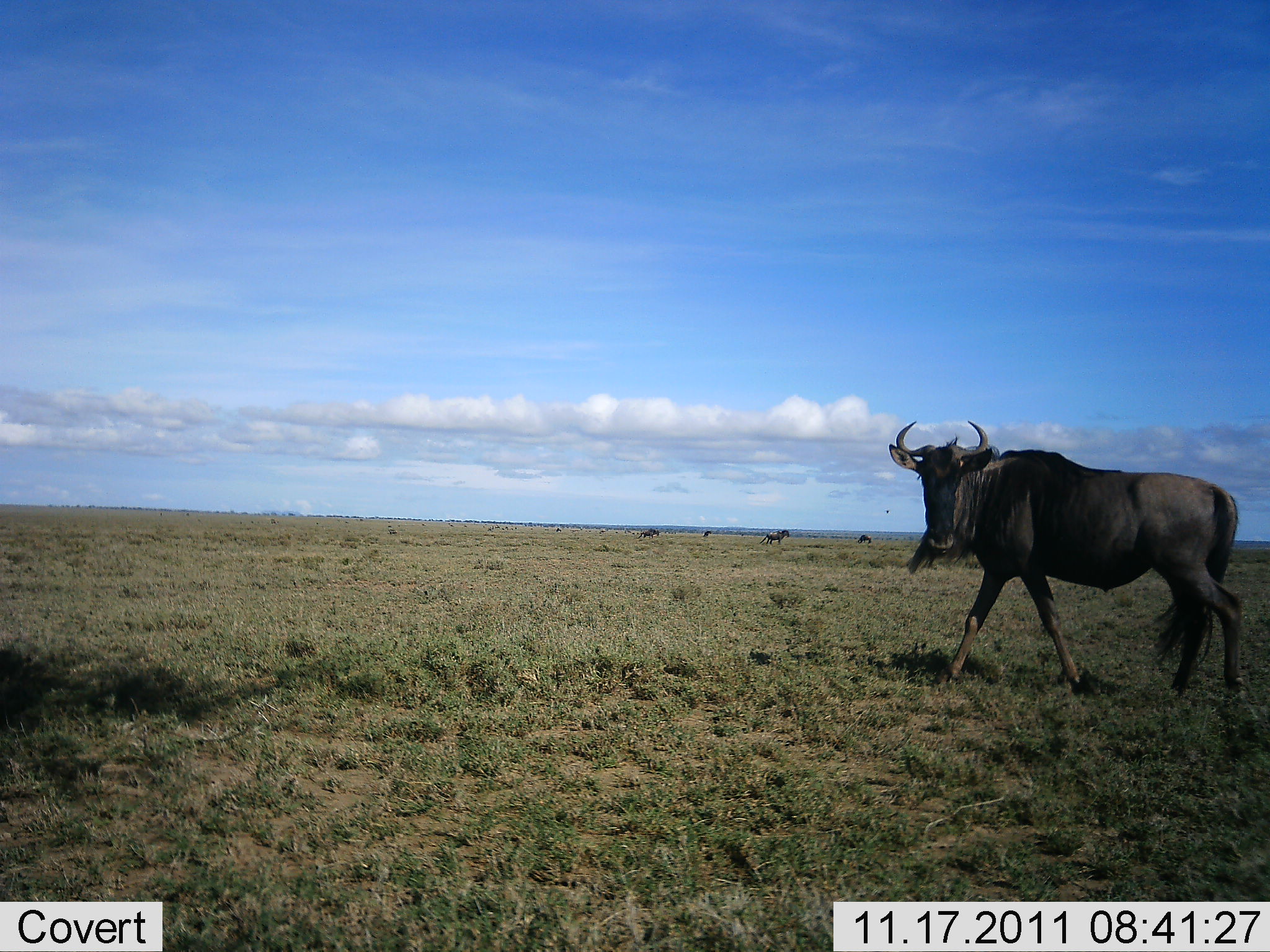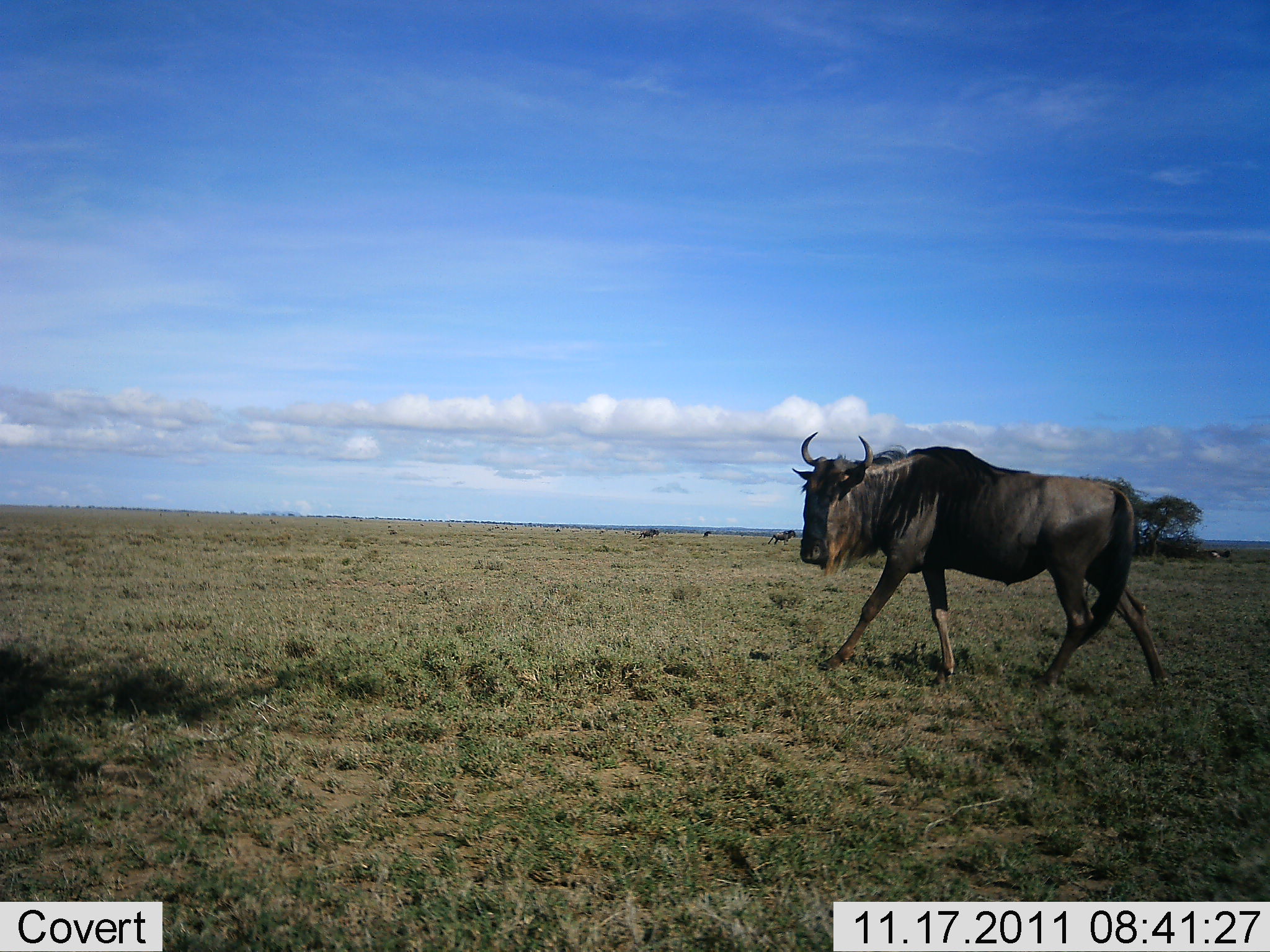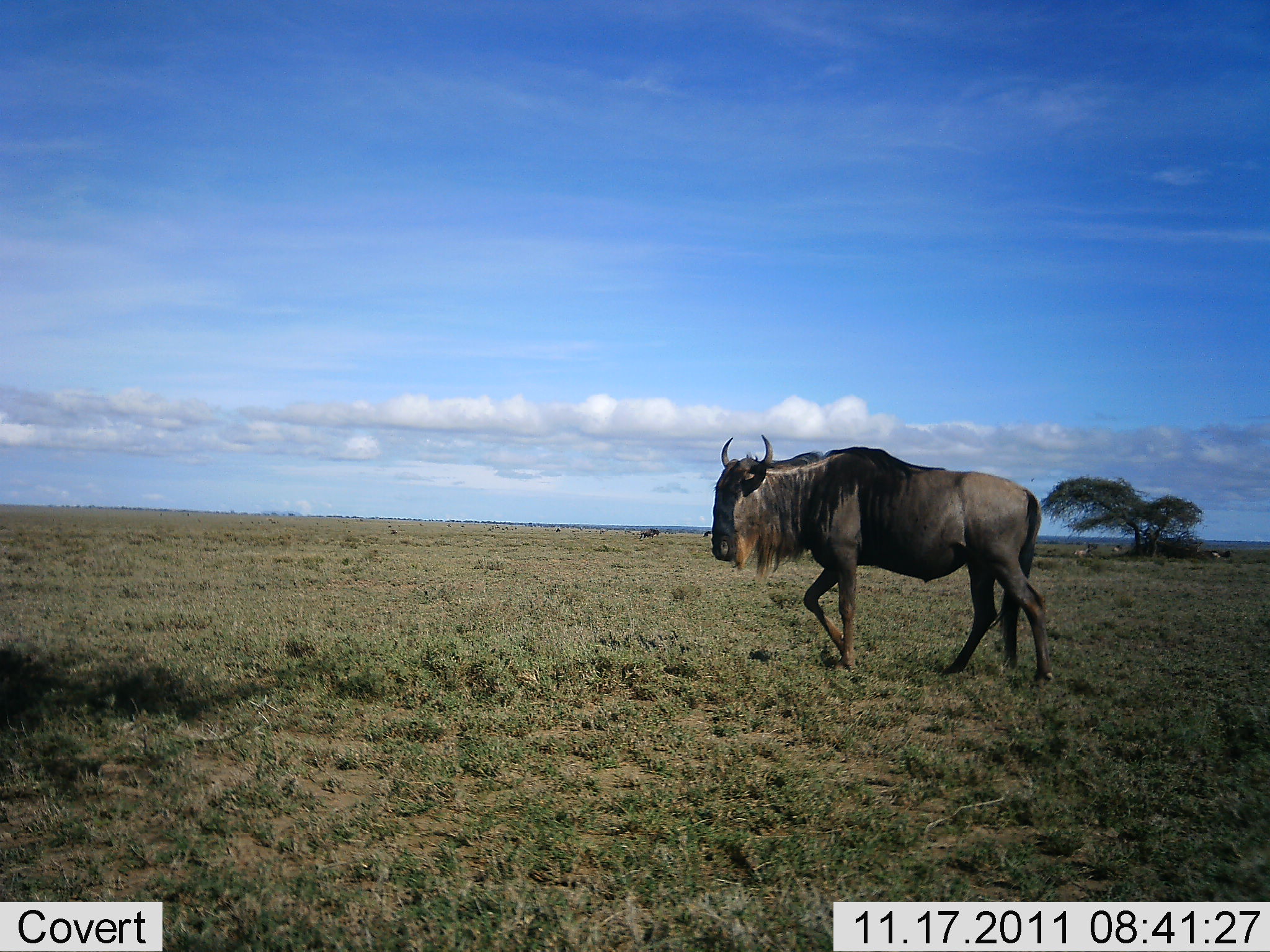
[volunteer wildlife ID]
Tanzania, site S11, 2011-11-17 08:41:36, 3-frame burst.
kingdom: Animalia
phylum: Chordata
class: Mammalia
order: Artiodactyla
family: Bovidae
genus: Connochaetes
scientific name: Connochaetes taurinus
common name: blue wildebeest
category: wildebeest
Wildebeest (blue wildebeest) (Connochaetes taurinus), count 1. Behavior (volunteer vote fractions): standing 0%, resting 0%, moving 100%, interacting 0%. Young present (vote fraction): 0%. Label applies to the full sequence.